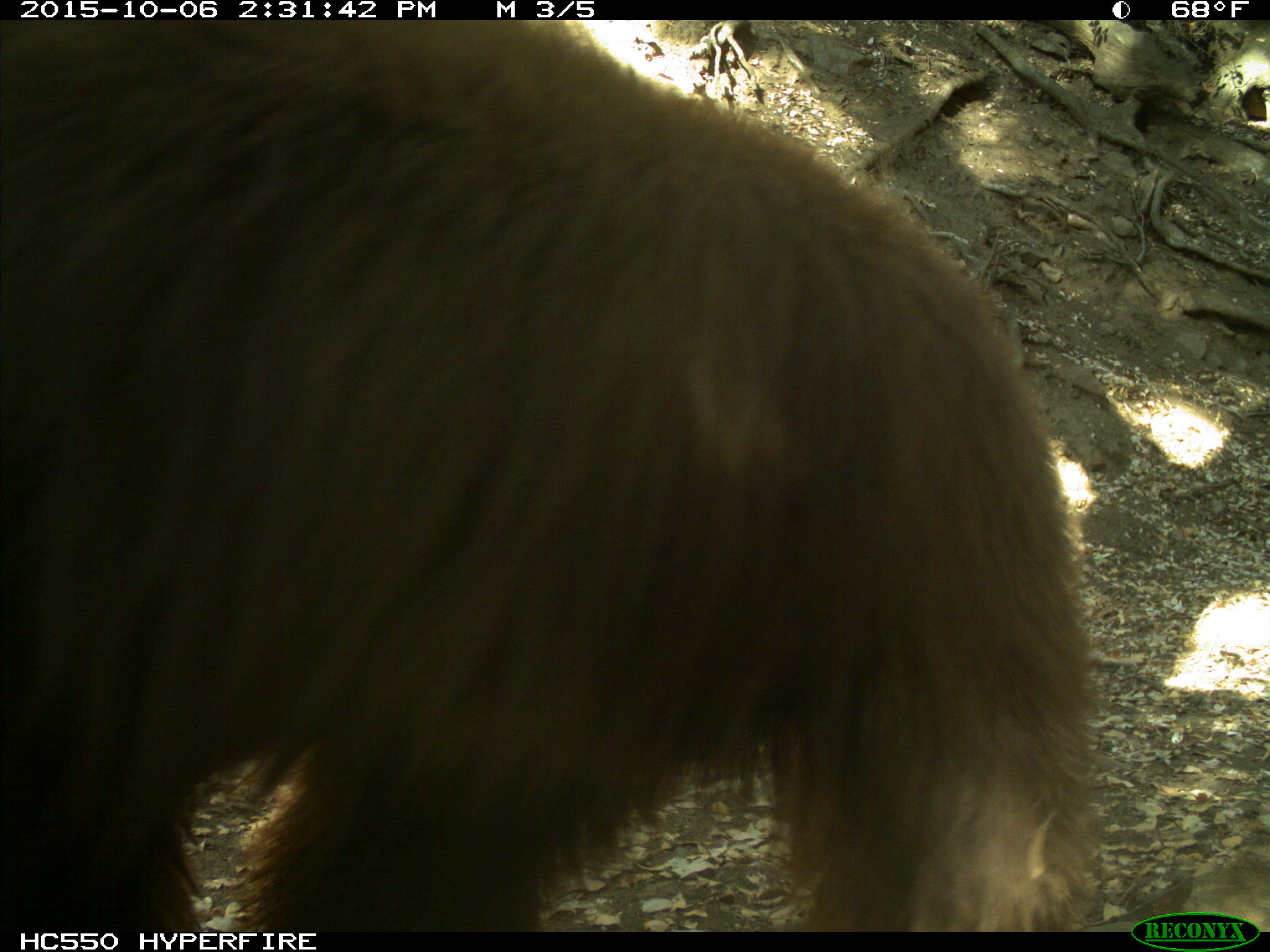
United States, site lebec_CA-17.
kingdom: Animalia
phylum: Chordata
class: Mammalia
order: Carnivora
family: Ursidae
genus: Ursus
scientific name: Ursus americanus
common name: american black bear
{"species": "Ursus americanus (american black bear)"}